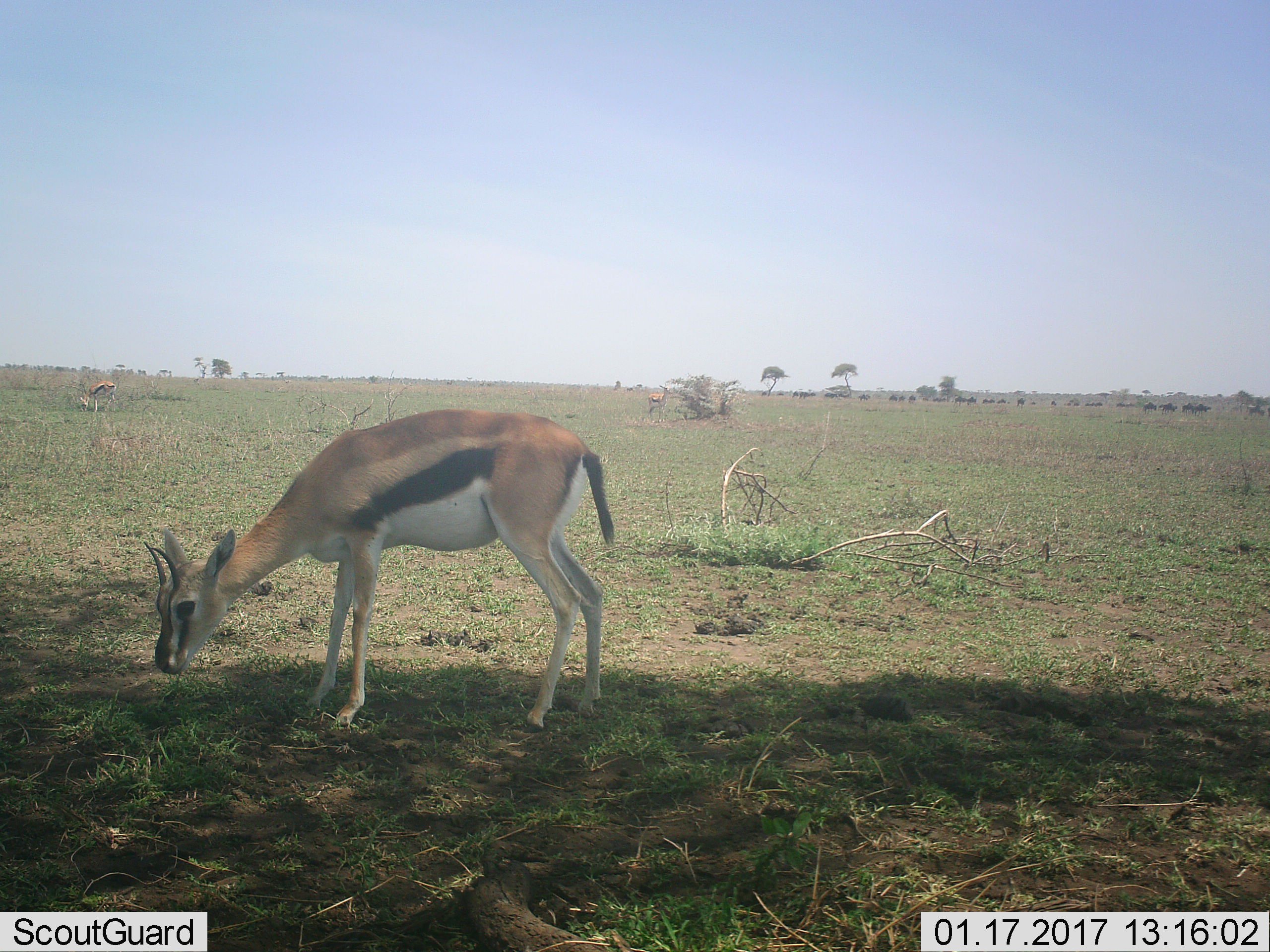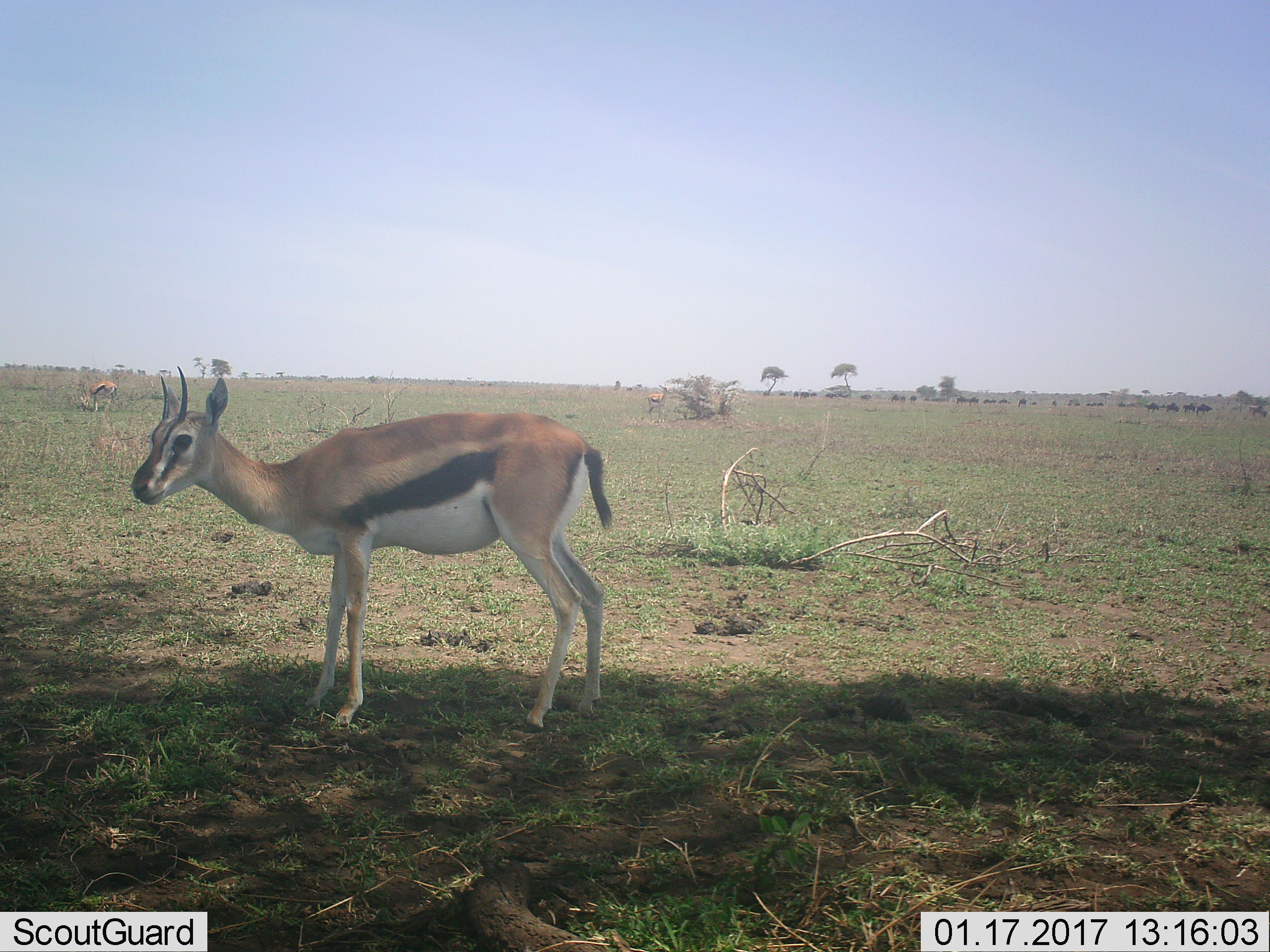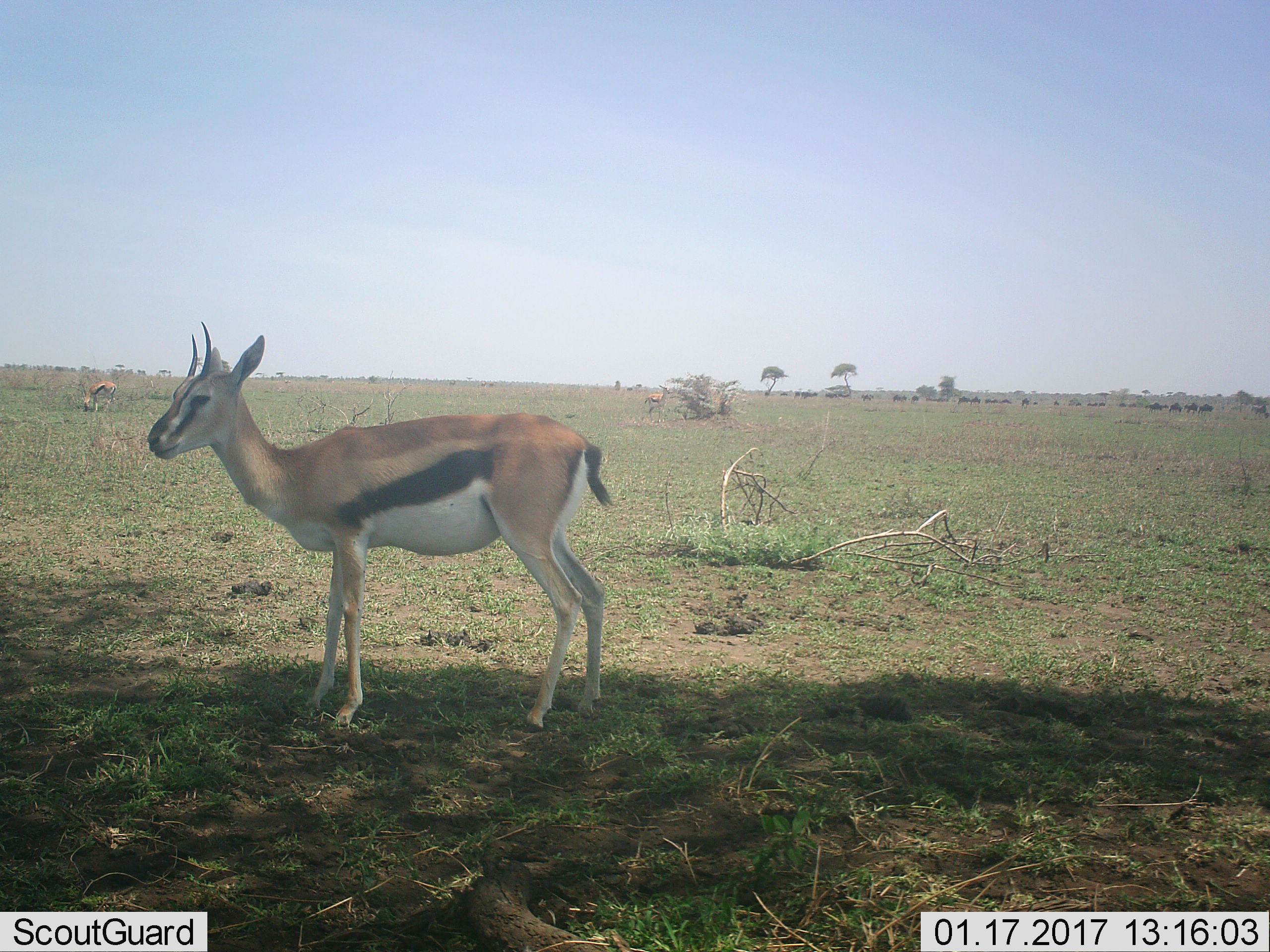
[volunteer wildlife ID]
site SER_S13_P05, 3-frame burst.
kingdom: Animalia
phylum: Chordata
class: Mammalia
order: Artiodactyla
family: Bovidae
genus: Eudorcas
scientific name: Eudorcas thomsonii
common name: thomson's gazelle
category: gazellethomsons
Gazellethomsons (thomson's gazelle) (Eudorcas thomsonii), count 3. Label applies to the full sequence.